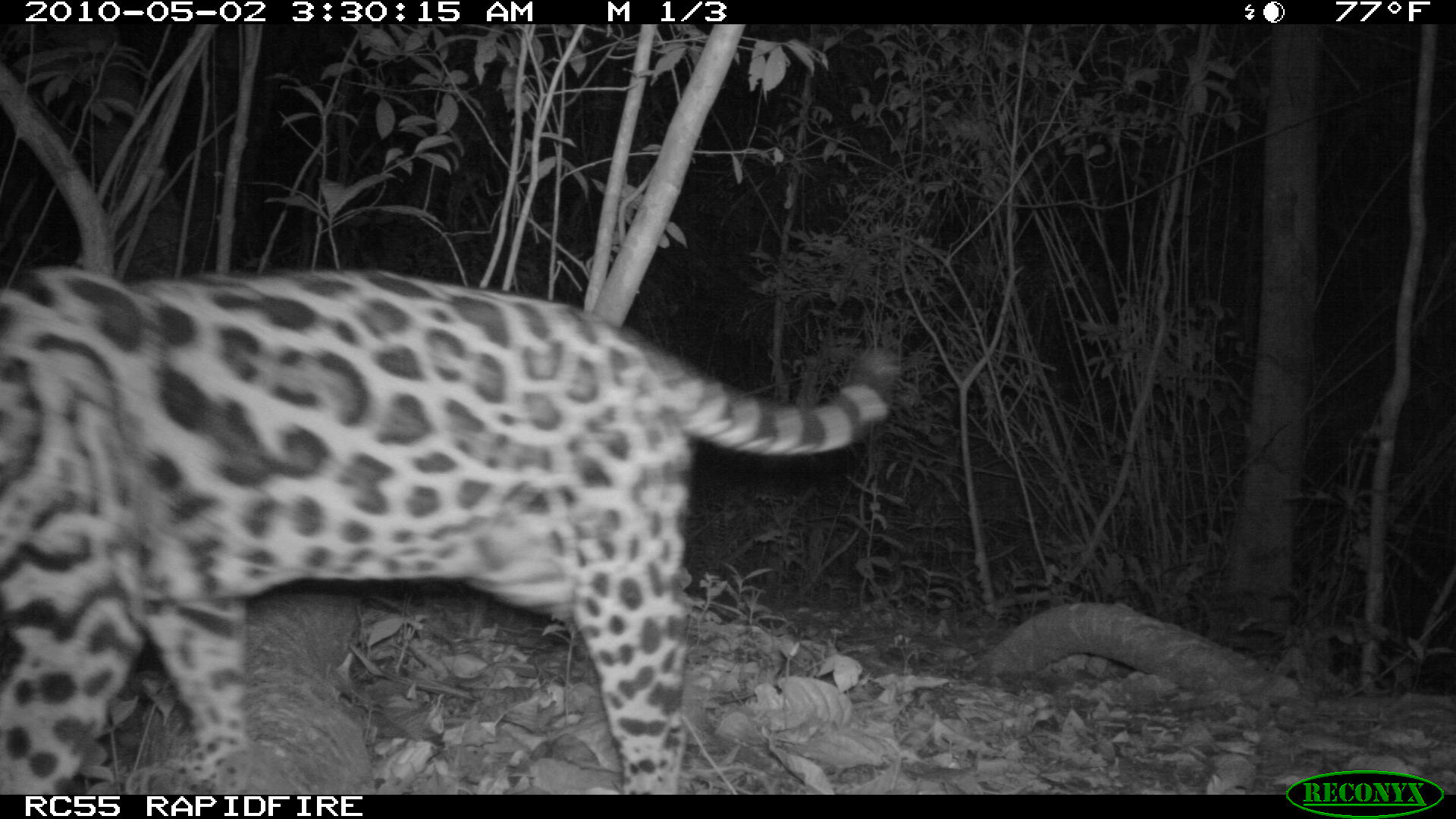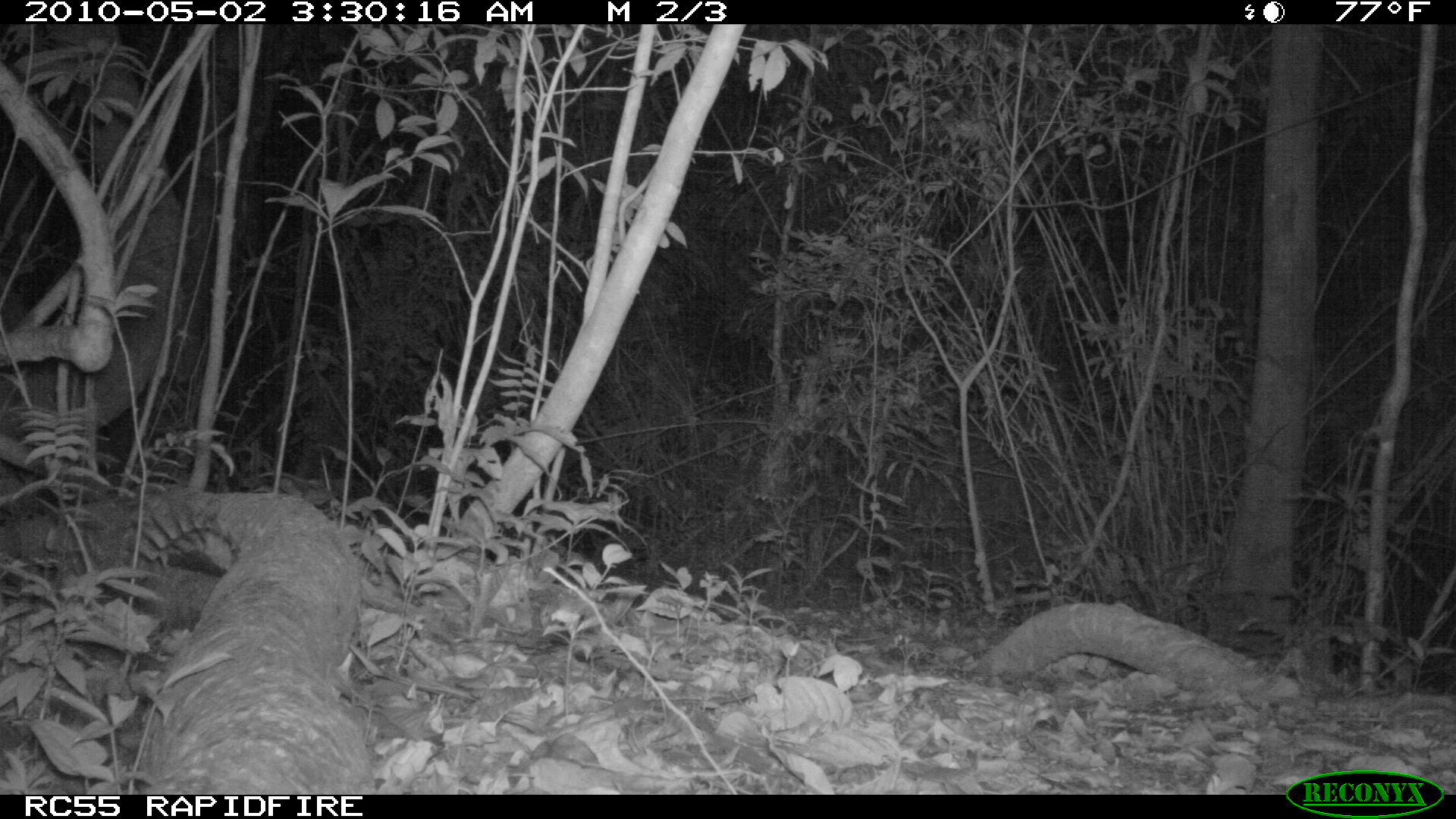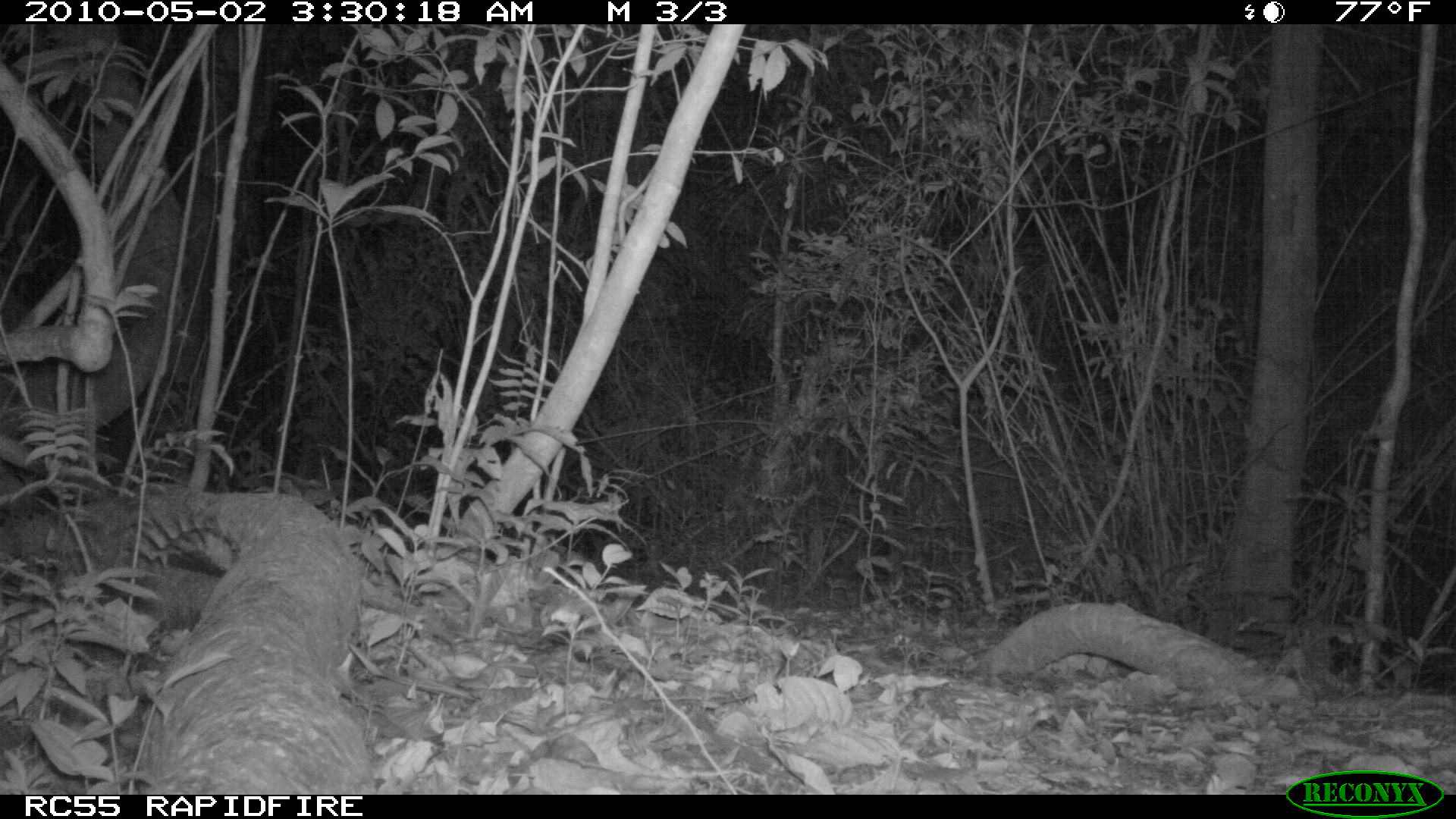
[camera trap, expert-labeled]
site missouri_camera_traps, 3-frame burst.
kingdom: Animalia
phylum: Chordata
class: Mammalia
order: Carnivora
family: Felidae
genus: Leopardus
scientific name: Leopardus pardalis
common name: ocelot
Ocelot (Leopardus pardalis). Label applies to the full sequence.